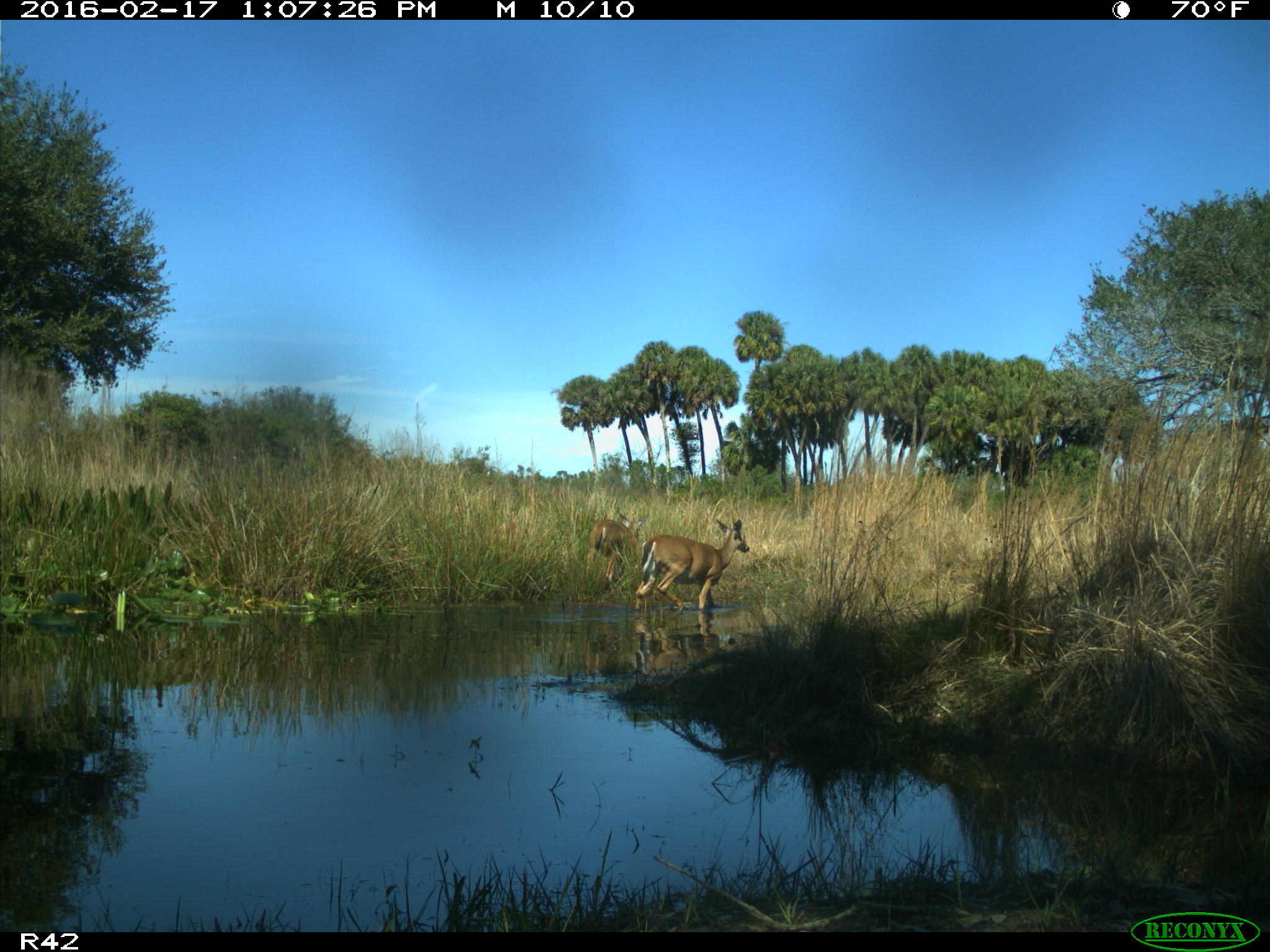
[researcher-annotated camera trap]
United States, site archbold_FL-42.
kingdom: Animalia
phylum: Chordata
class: Mammalia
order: Artiodactyla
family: Cervidae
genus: Odocoileus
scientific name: Odocoileus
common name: deer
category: unidentified deer